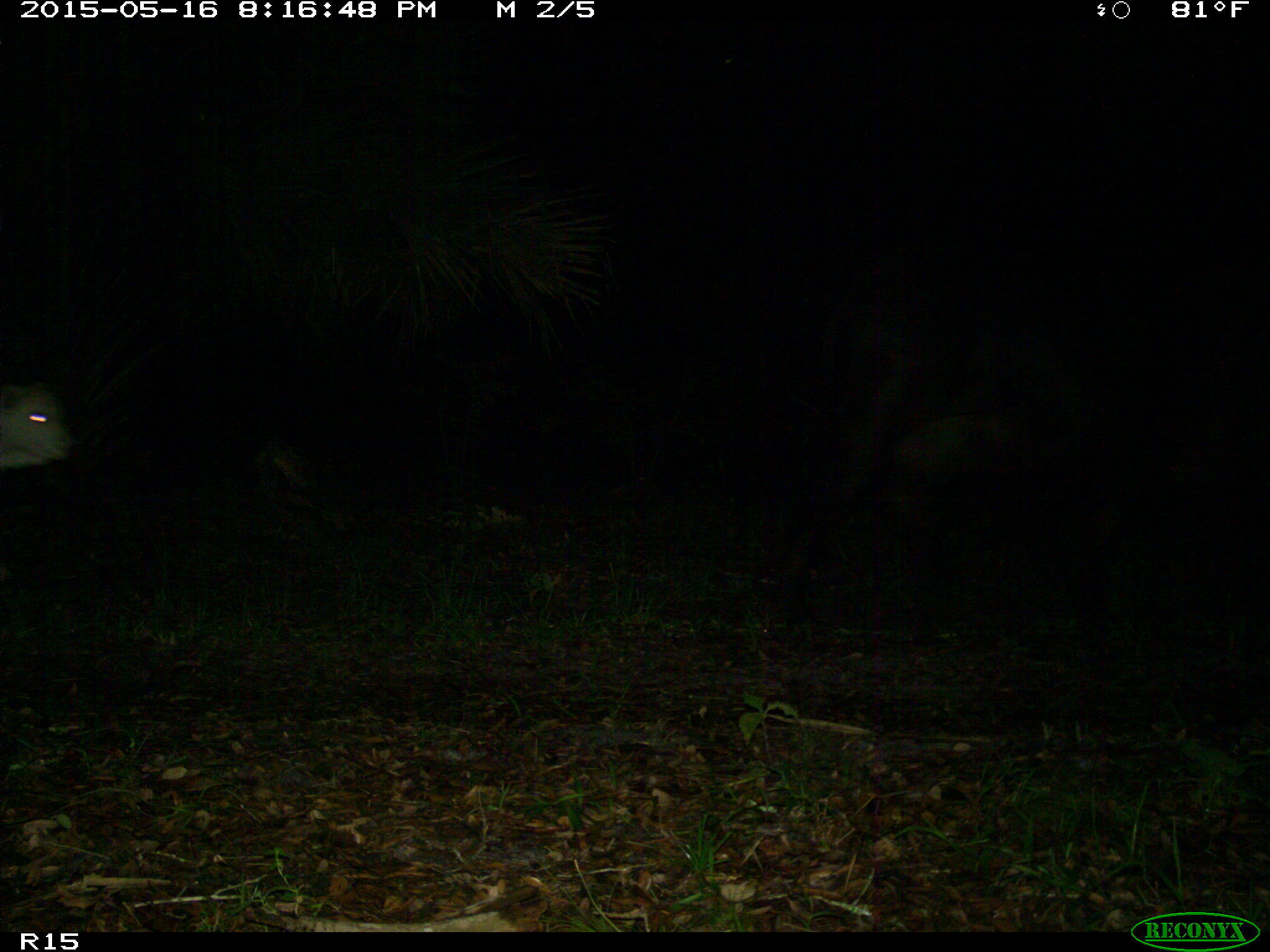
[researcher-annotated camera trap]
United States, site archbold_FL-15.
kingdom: Animalia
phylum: Chordata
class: Mammalia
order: Artiodactyla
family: Bovidae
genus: Bos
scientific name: Bos taurus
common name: domestic cow